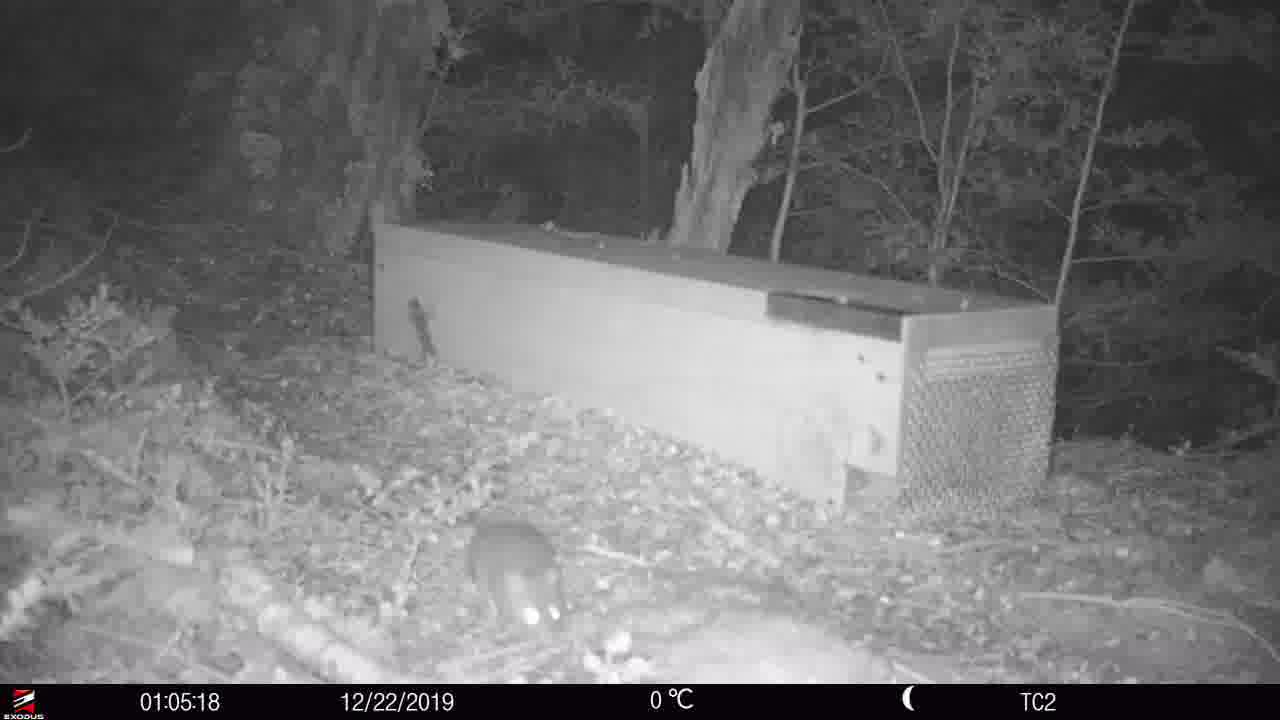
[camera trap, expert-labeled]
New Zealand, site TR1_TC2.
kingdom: Animalia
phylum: Chordata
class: Mammalia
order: Rodentia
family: Muridae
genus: Rattus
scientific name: Rattus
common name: rat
Rat (Rattus).